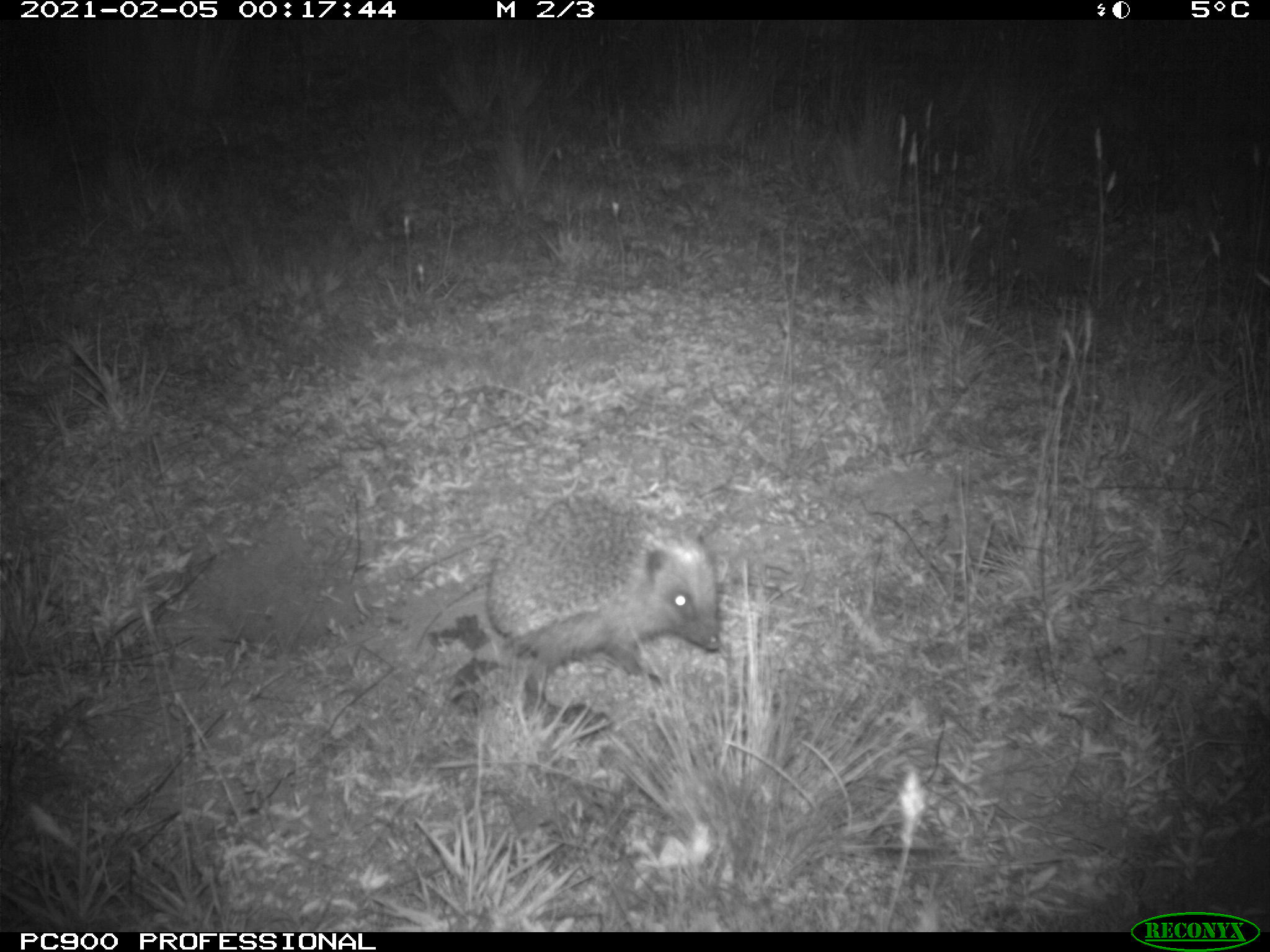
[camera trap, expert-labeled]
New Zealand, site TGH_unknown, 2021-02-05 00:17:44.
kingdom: Animalia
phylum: Chordata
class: Mammalia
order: Eulipotyphla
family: Erinaceidae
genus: Erinaceus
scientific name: Erinaceus europaeus europaeus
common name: european hedgehog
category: hedgehog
Hedgehog (european hedgehog) (Erinaceus europaeus europaeus).